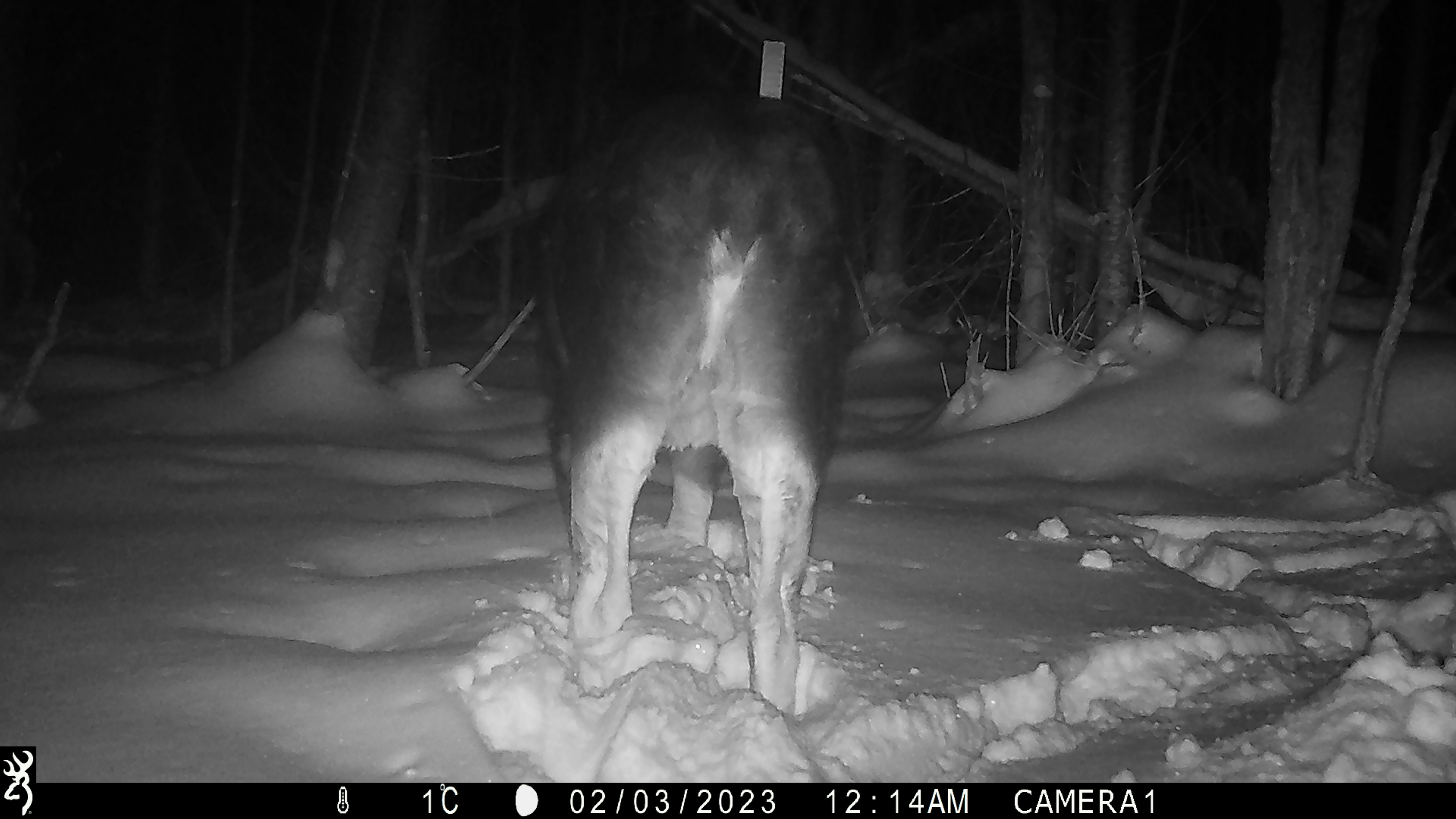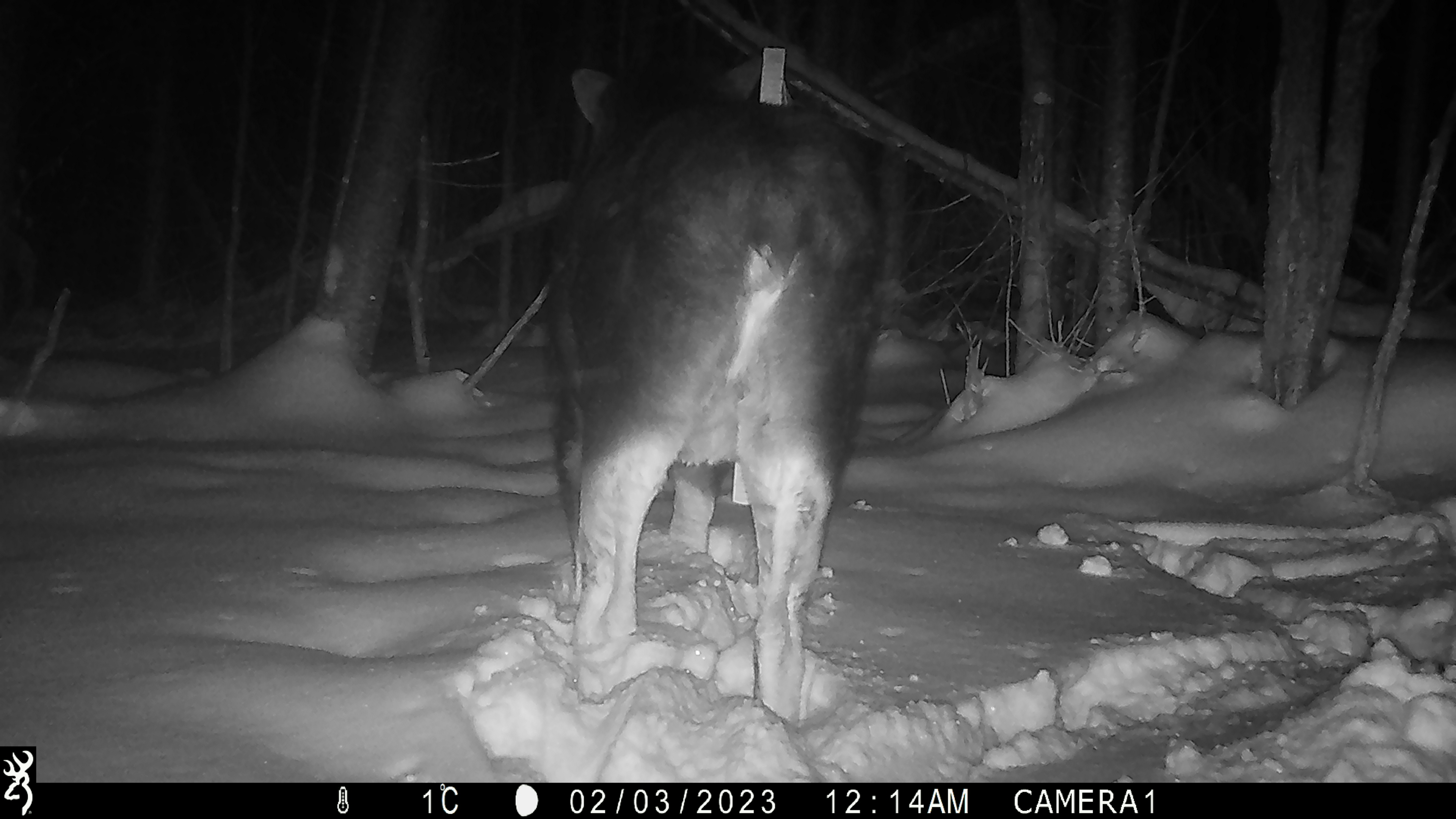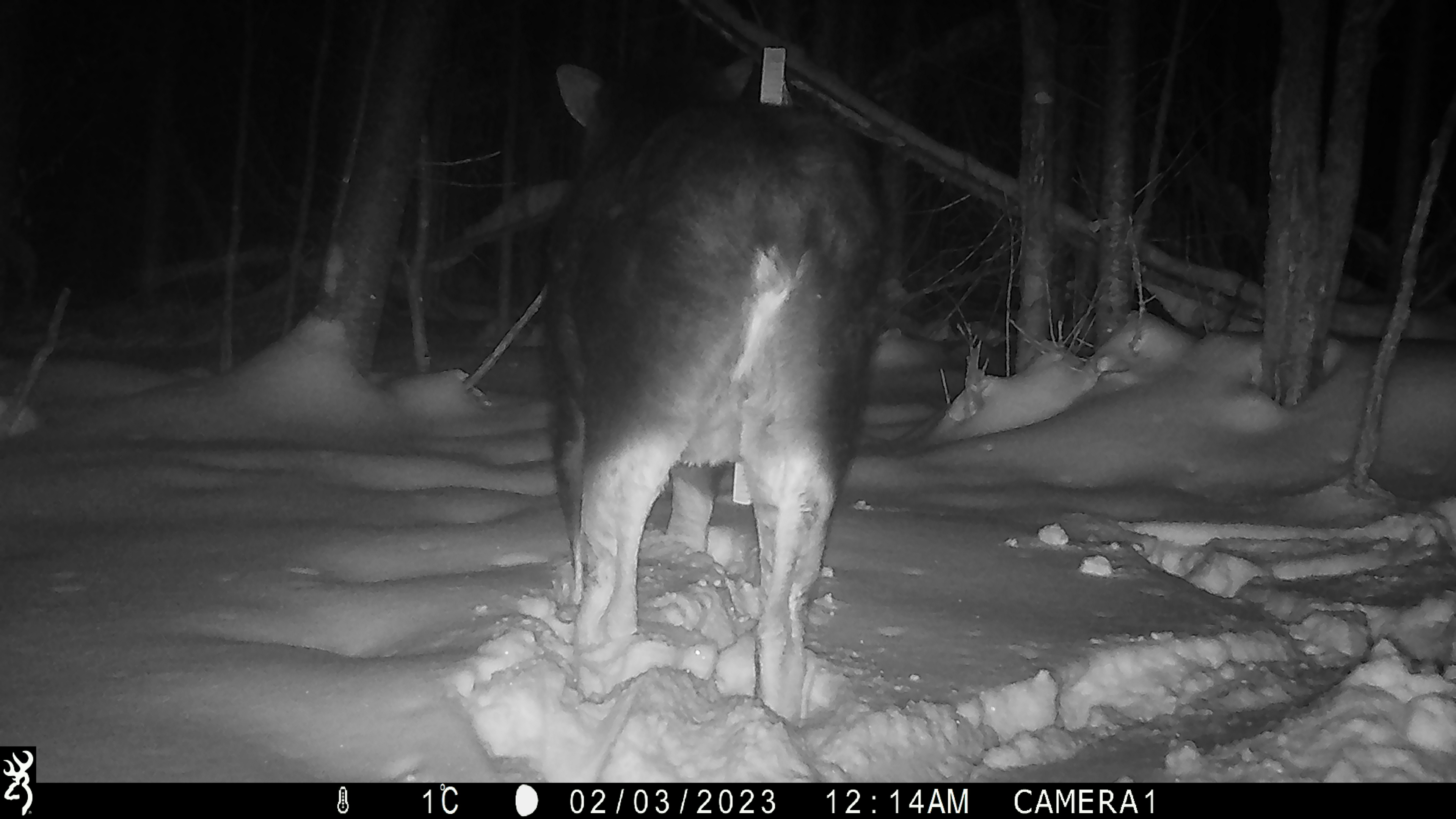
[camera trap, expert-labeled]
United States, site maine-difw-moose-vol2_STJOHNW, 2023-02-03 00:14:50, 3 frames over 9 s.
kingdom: Animalia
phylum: Chordata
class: Mammalia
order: Artiodactyla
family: Cervidae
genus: Alces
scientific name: Alces alces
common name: moose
Moose (Alces alces).